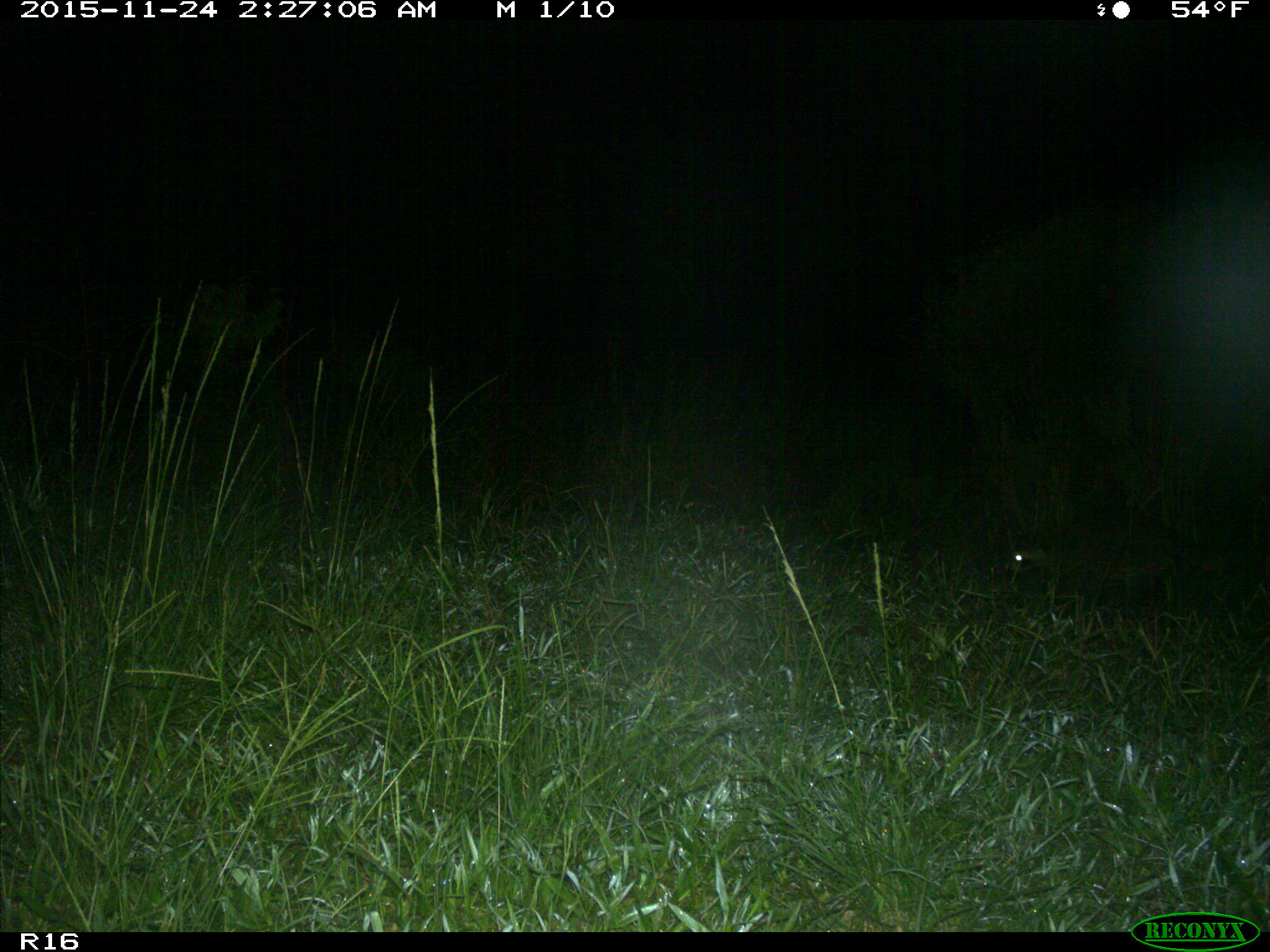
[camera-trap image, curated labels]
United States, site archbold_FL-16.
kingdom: Animalia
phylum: Chordata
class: Mammalia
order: Carnivora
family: Procyonidae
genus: Procyon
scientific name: Procyon lotor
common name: common raccoon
Procyon lotor (common raccoon).